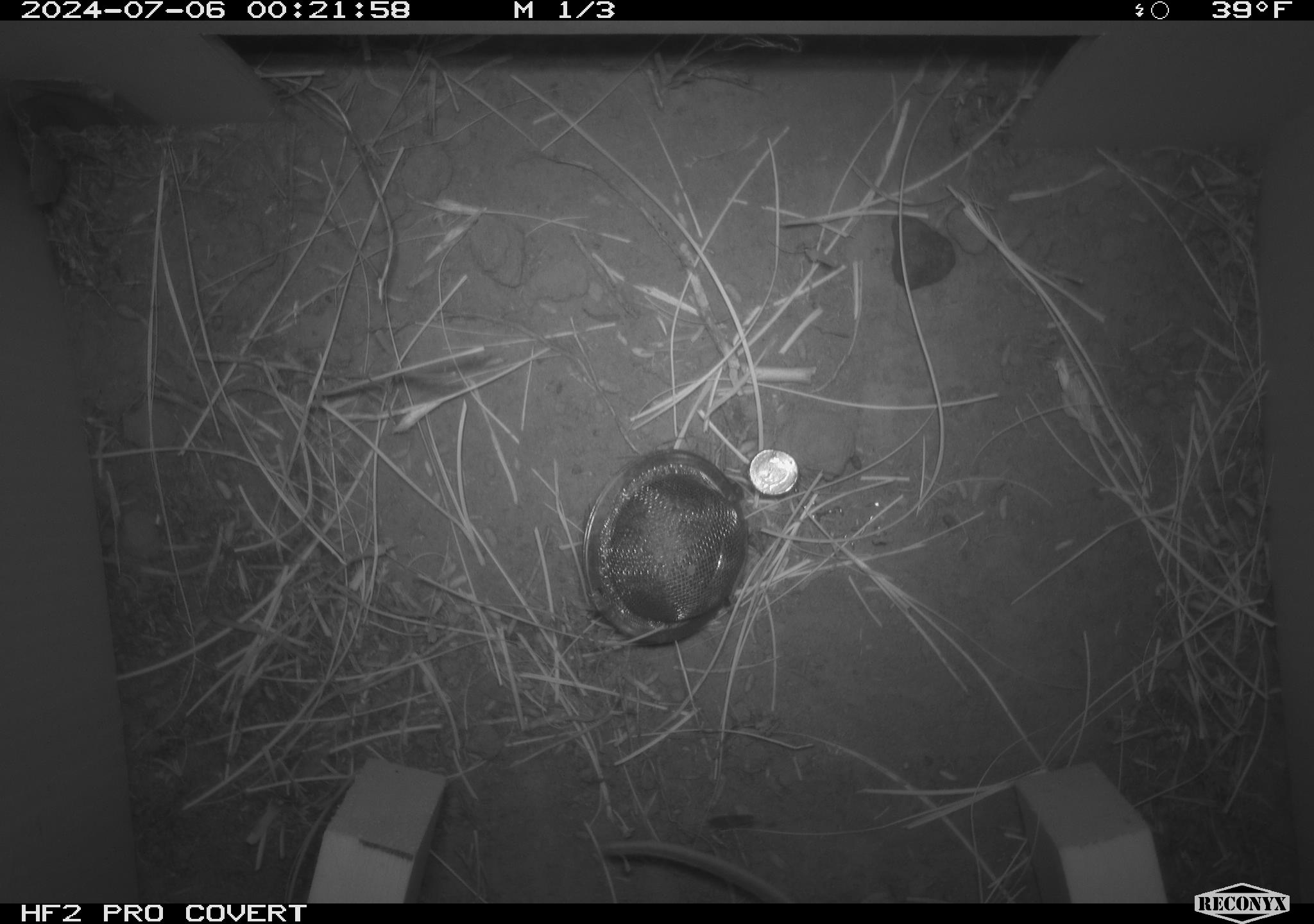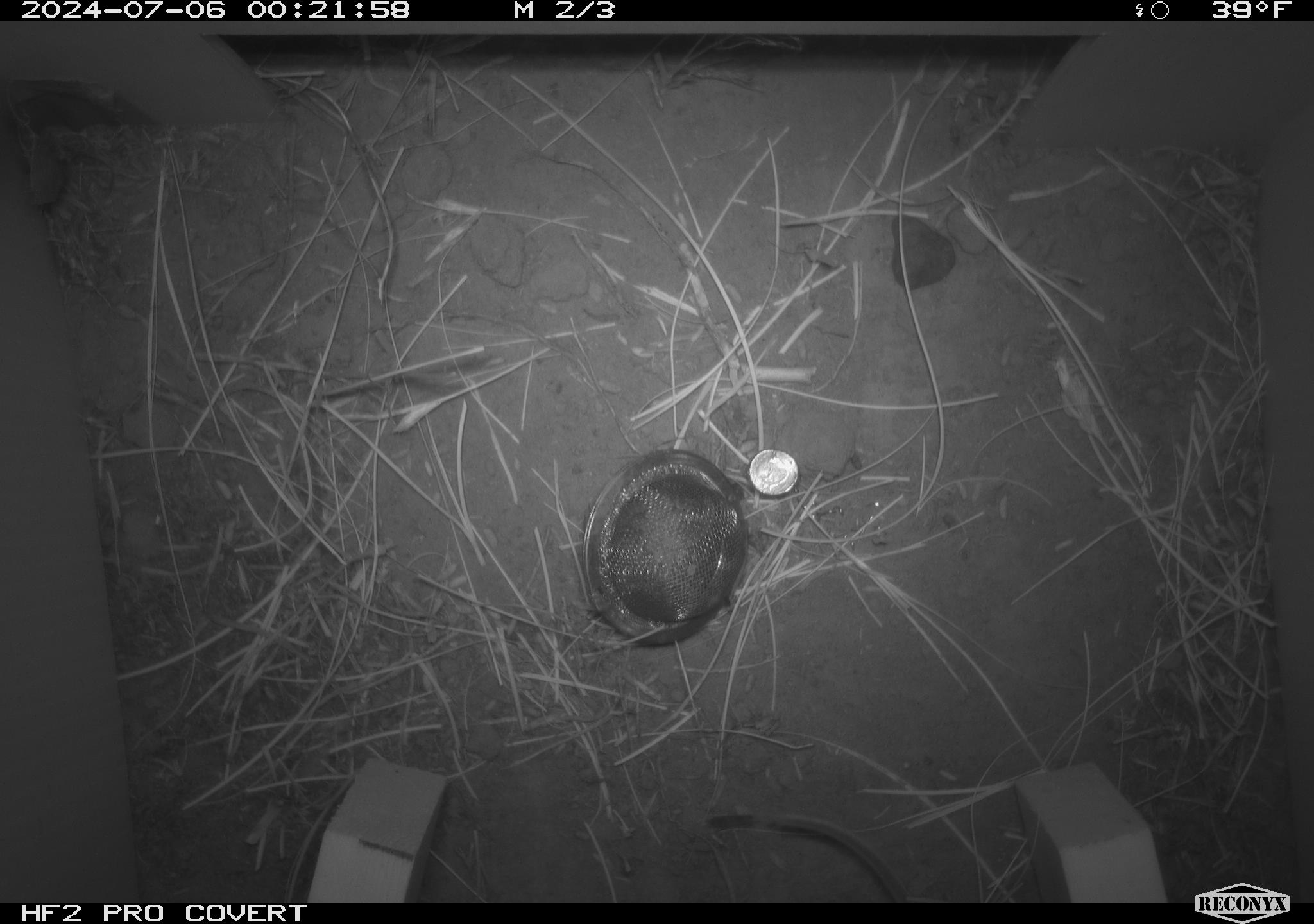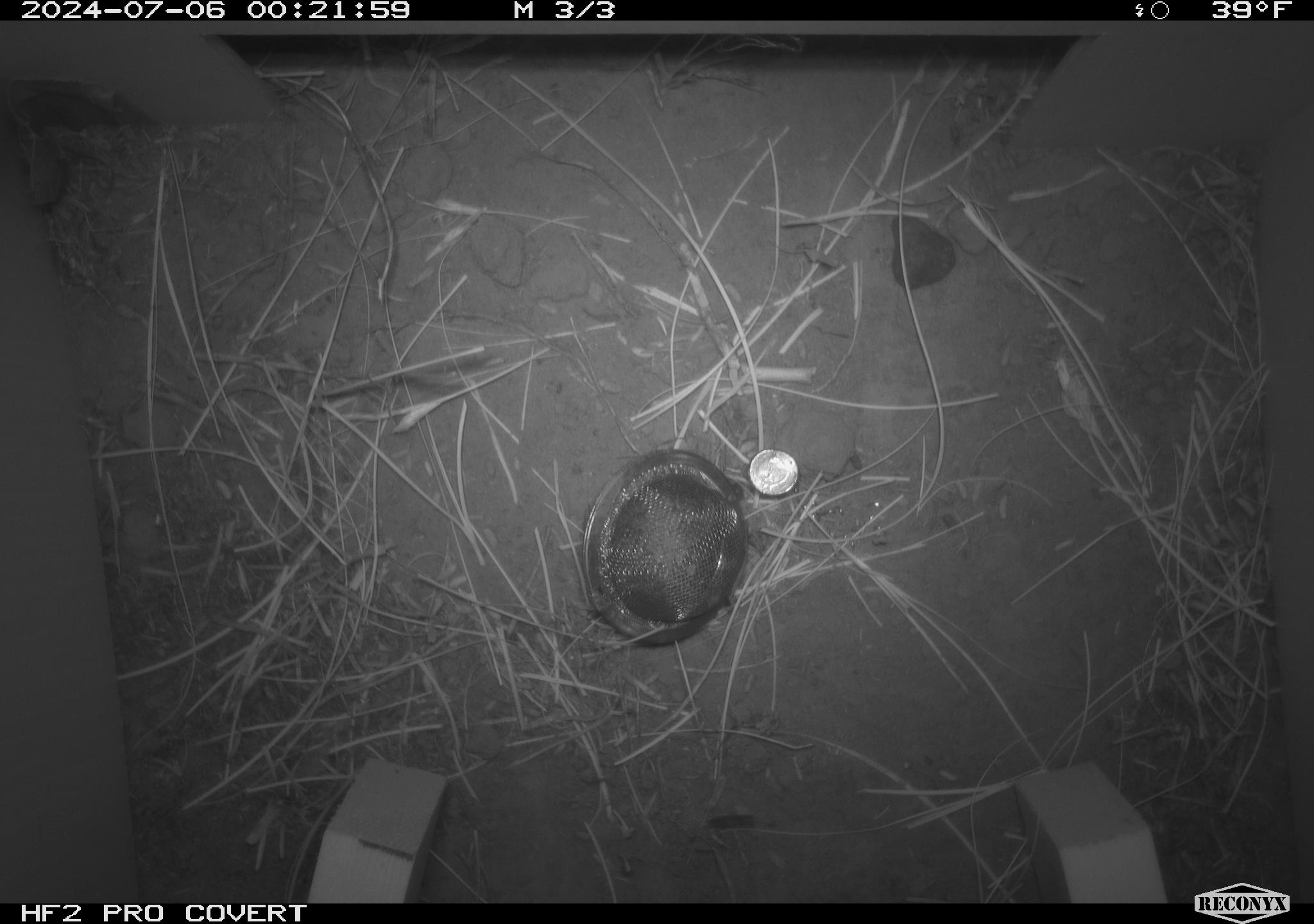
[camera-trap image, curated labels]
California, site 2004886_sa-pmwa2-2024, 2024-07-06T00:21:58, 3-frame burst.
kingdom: Animalia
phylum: Chordata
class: Mammalia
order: Rodentia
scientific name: Rodentia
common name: mouse species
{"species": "mouse species (Rodentia)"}